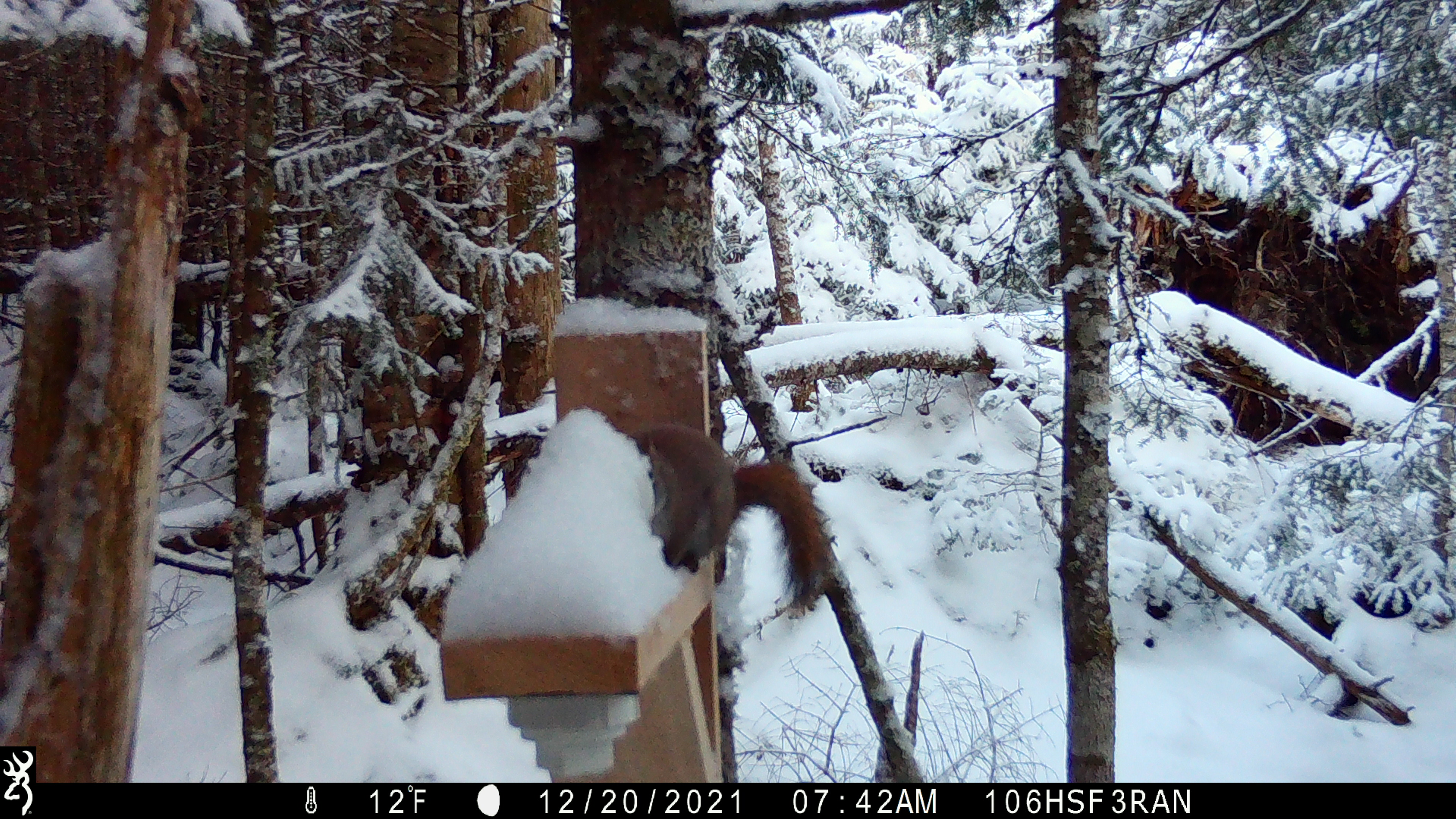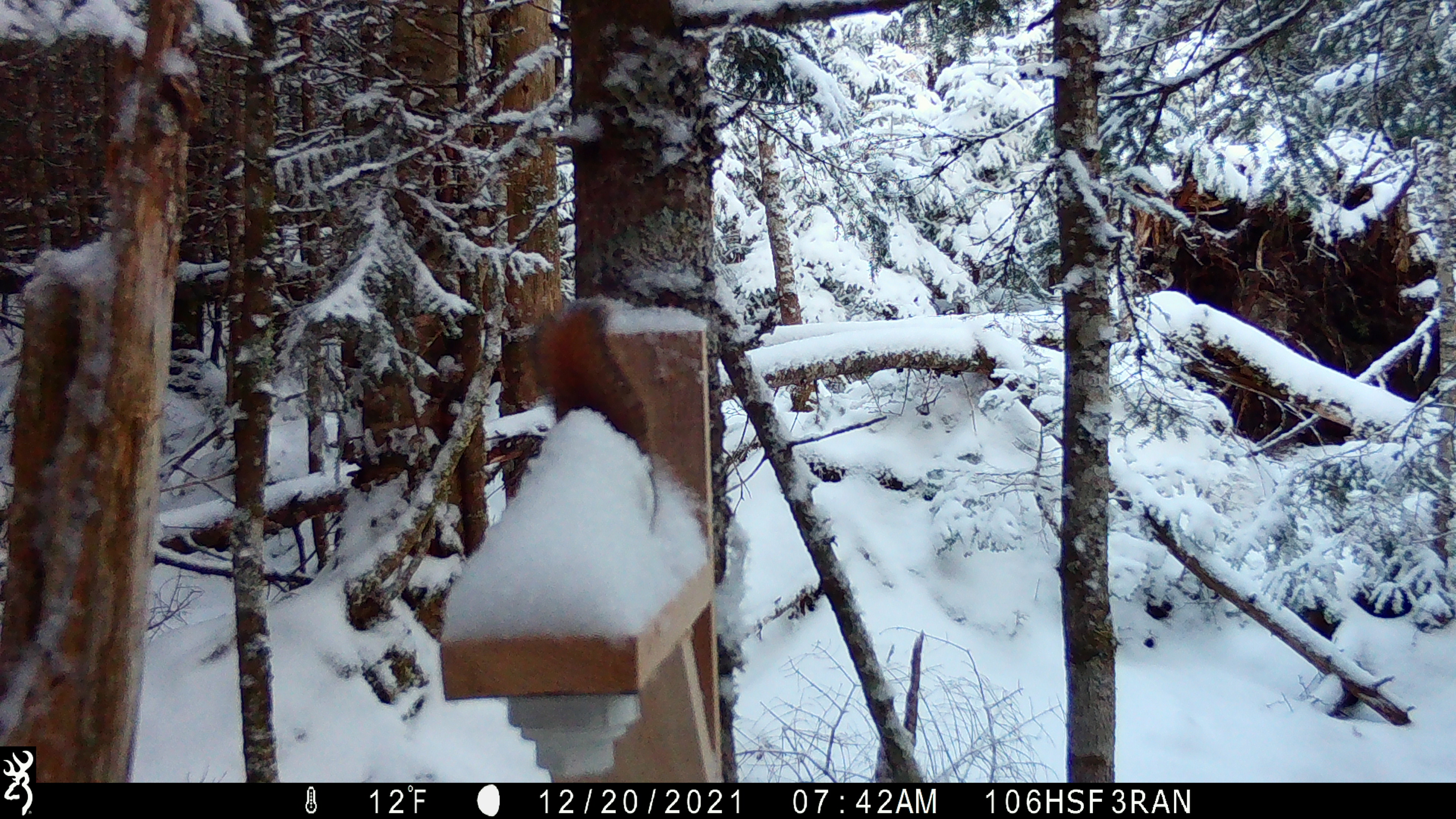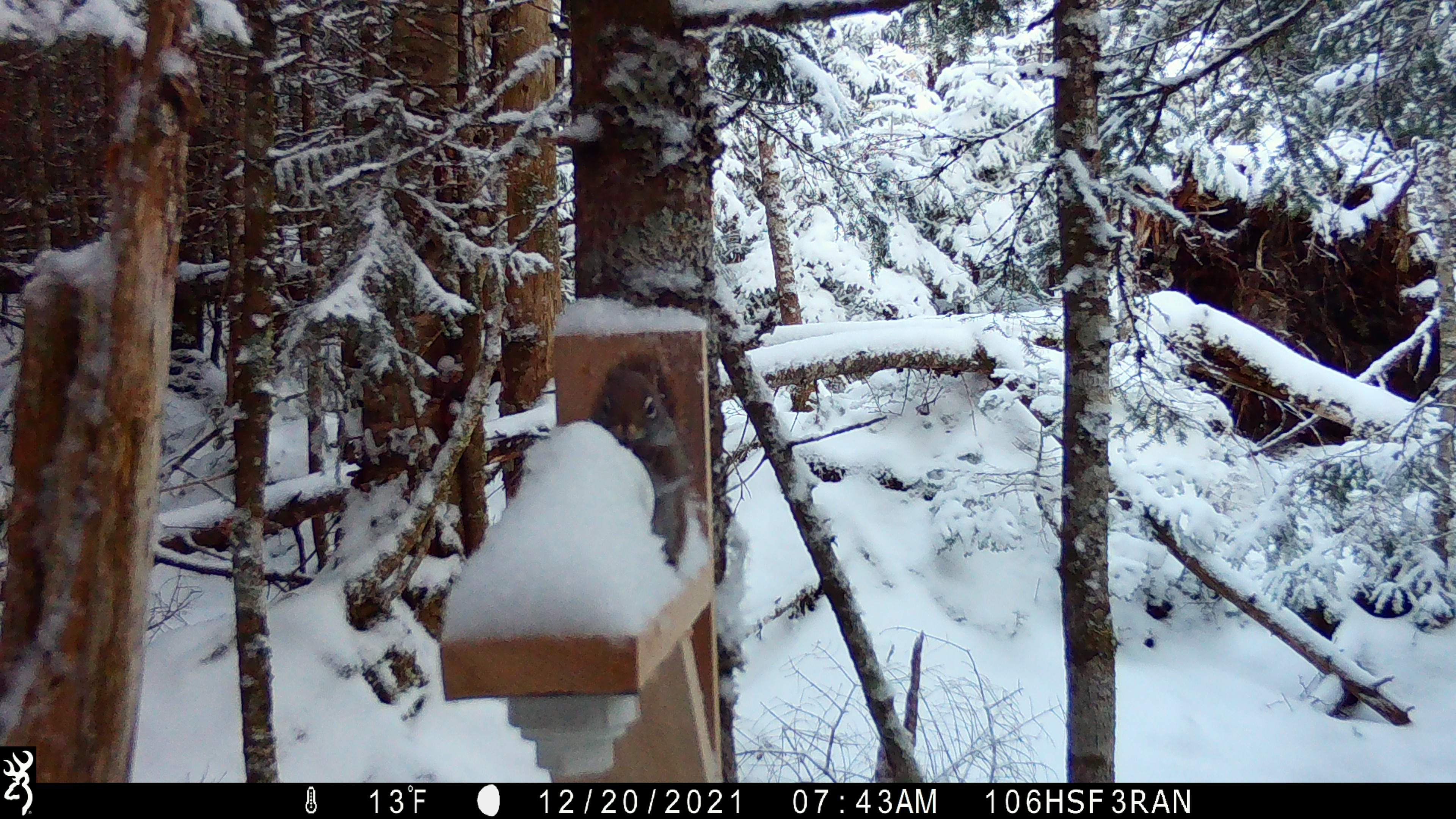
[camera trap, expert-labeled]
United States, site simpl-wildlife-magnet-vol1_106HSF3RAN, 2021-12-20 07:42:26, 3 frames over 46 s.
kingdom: Animalia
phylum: Chordata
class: Mammalia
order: Rodentia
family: Sciuridae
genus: Tamiasciurus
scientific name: Tamiasciurus hudsonicus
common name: red squirrel